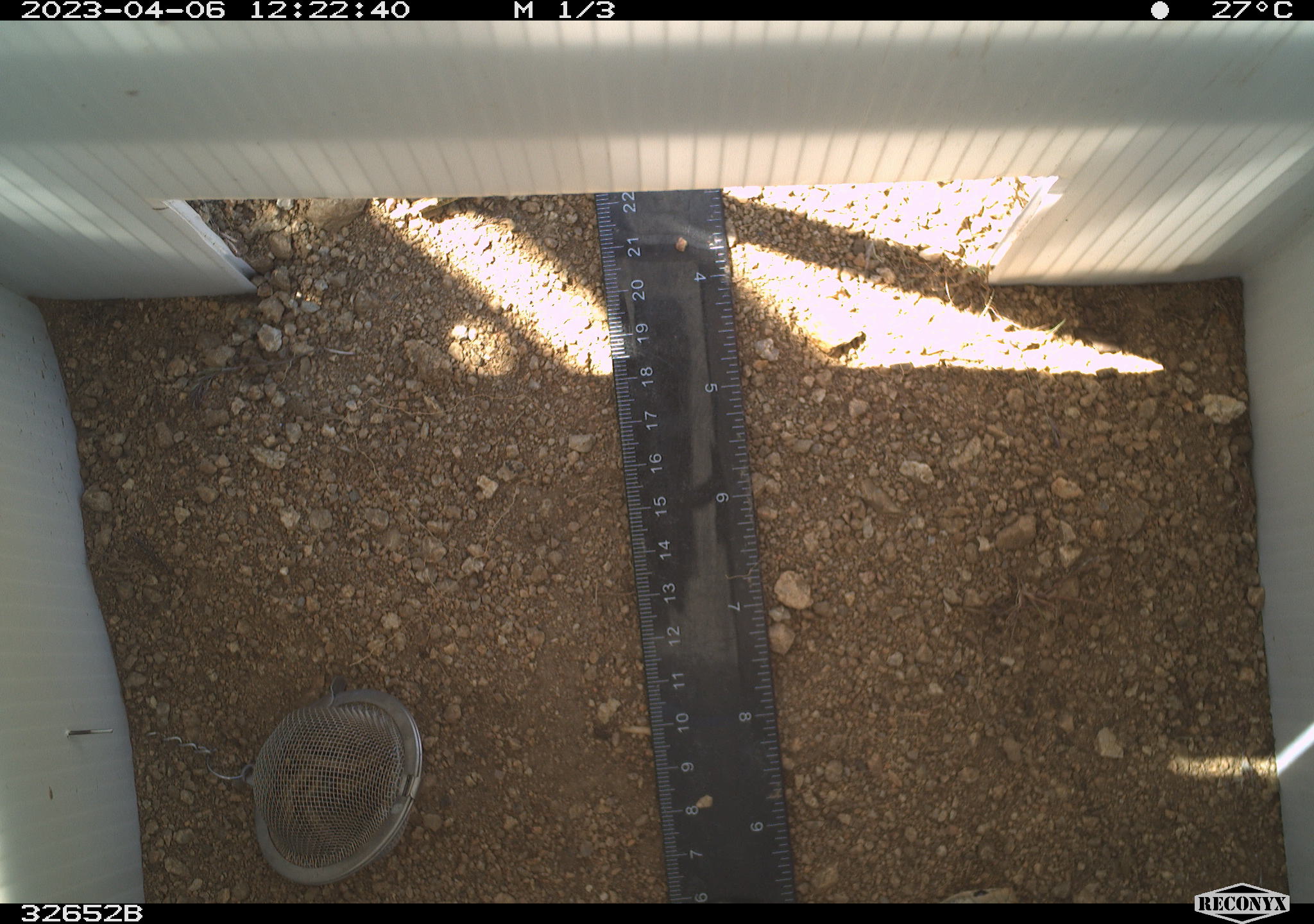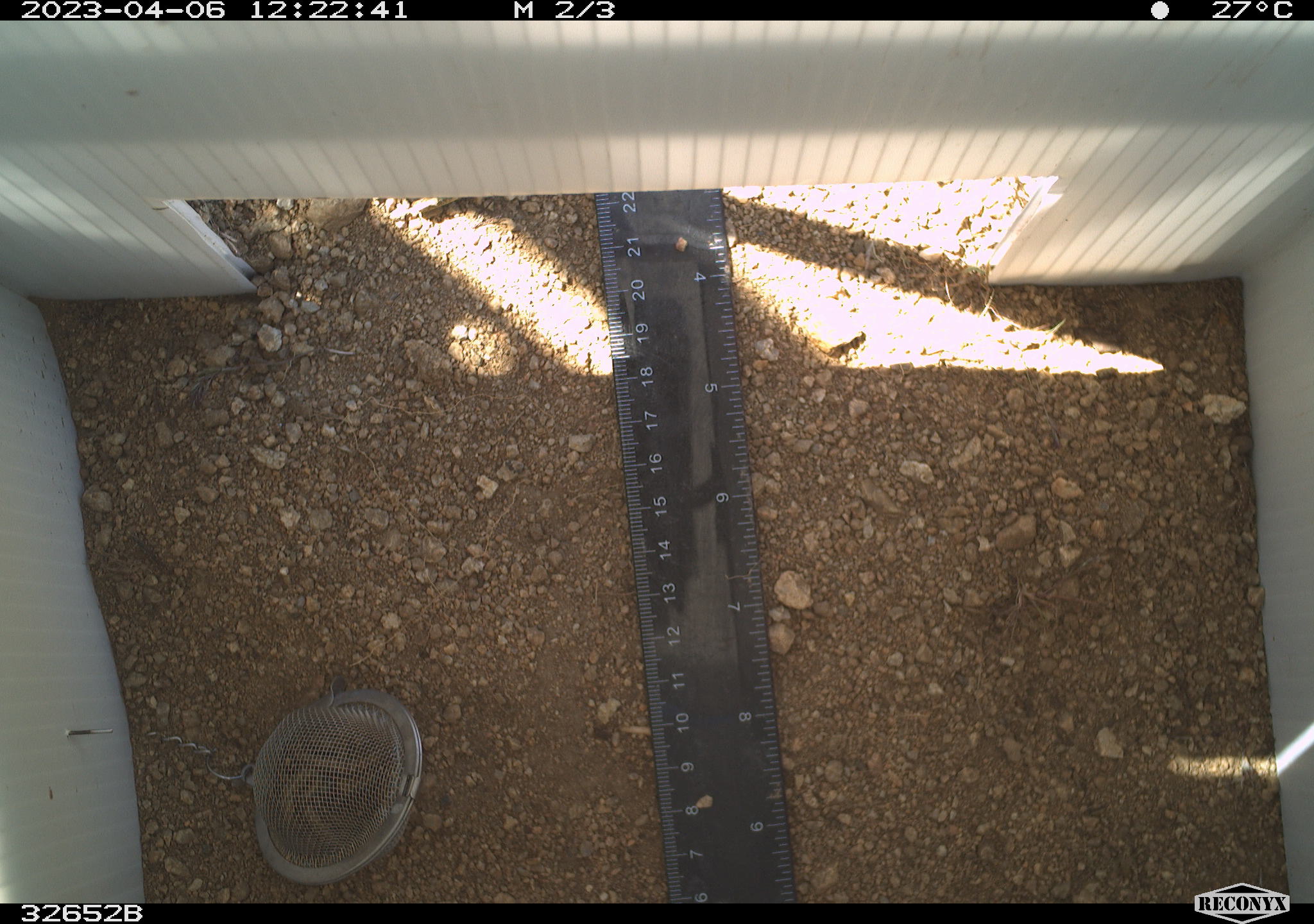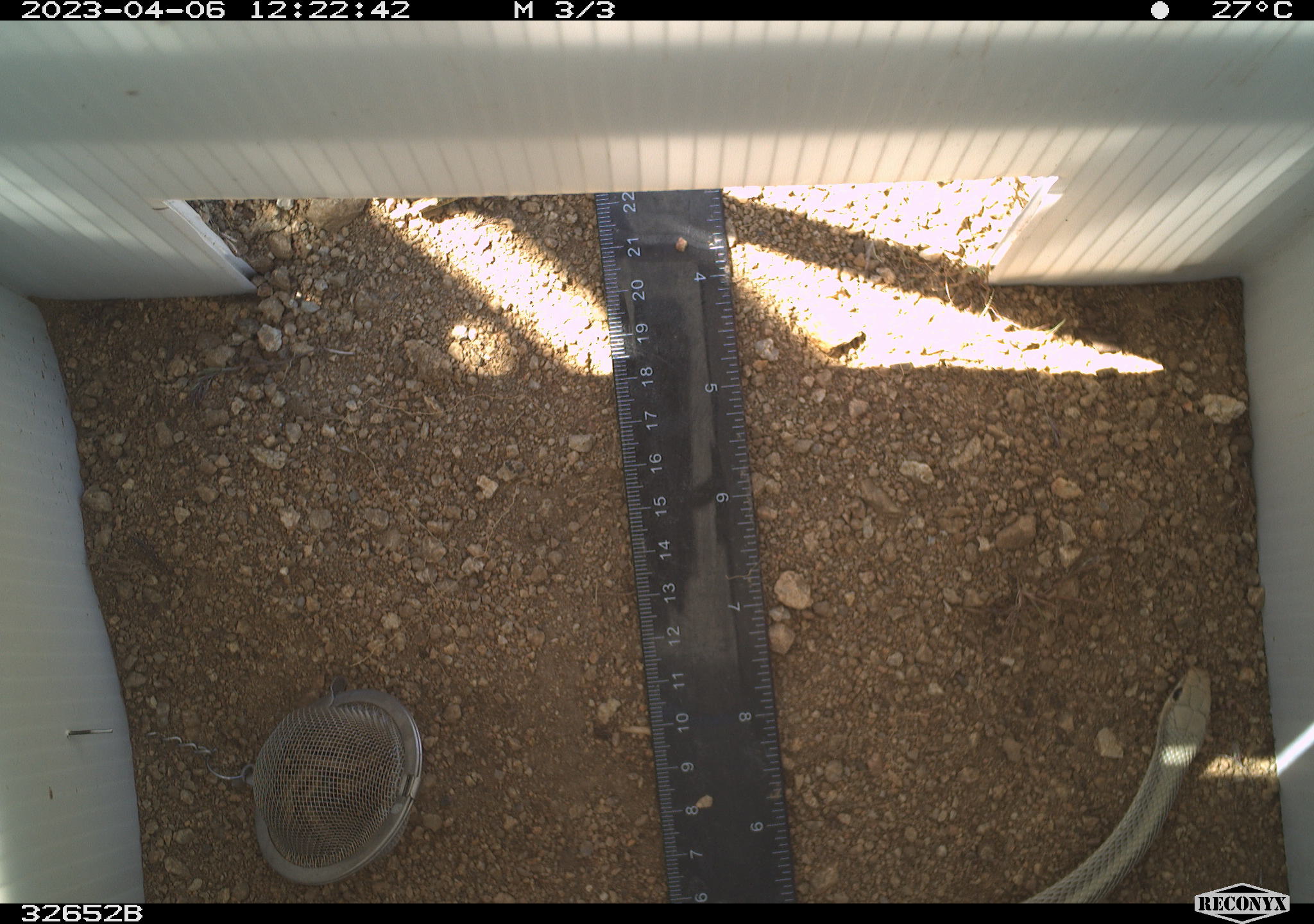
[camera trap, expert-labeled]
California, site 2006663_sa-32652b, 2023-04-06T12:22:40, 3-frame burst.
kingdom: Animalia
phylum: Chordata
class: Reptilia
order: Squamata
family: Colubridae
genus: Salvadora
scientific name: Salvadora hexalepis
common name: western patch-nosed snake